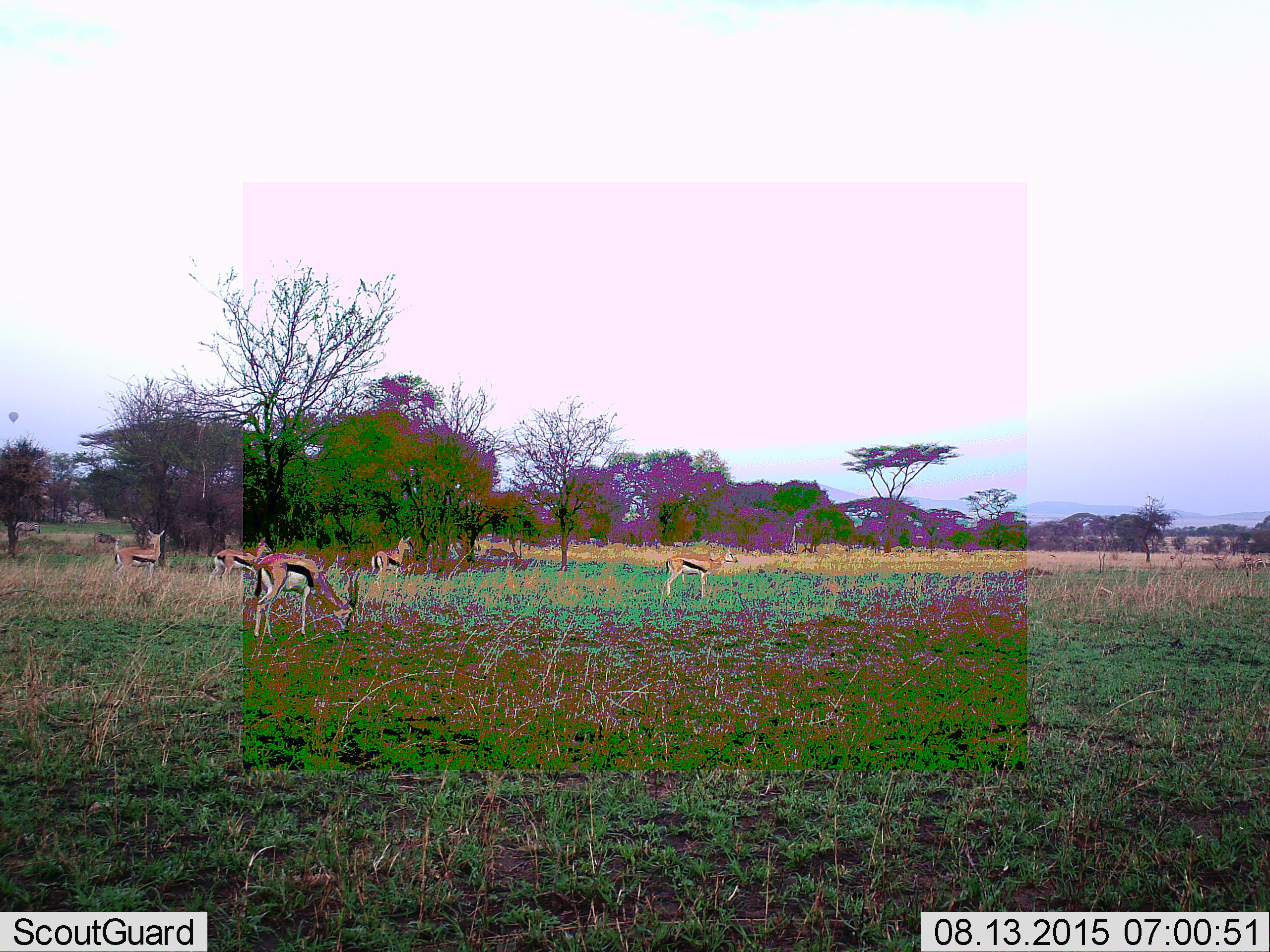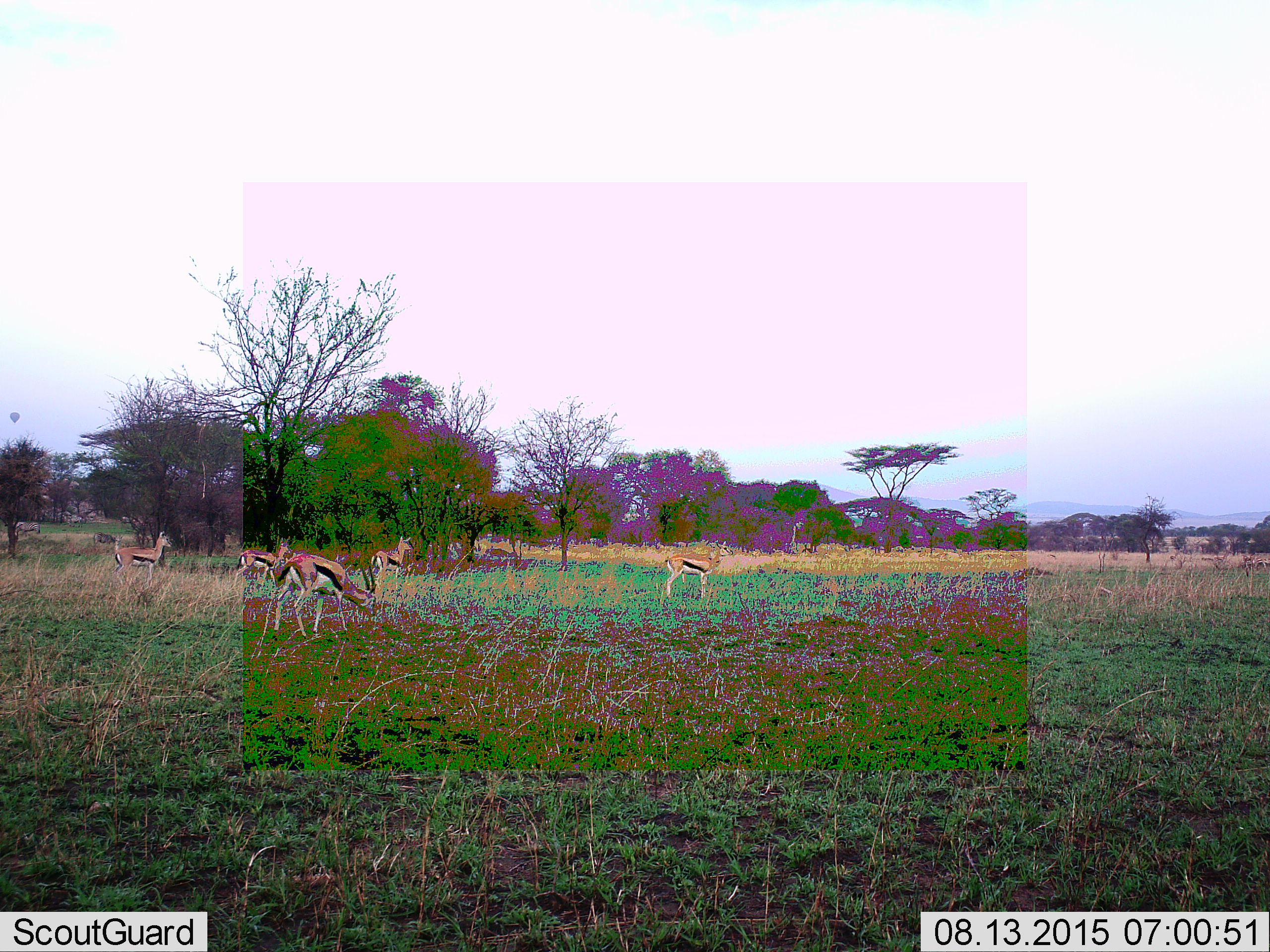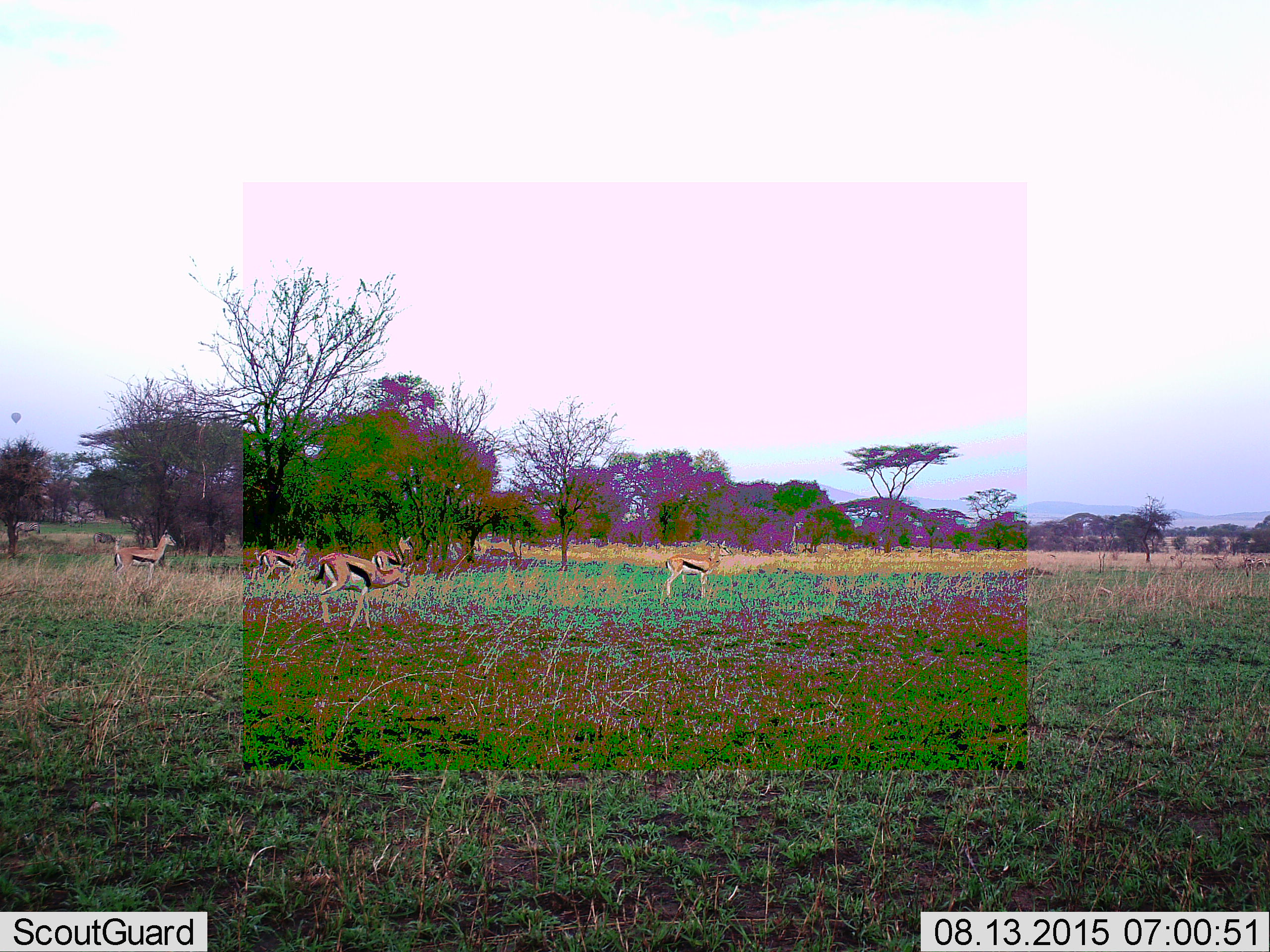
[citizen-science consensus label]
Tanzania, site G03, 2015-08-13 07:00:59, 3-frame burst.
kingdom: Animalia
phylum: Chordata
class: Mammalia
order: Artiodactyla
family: Bovidae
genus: Eudorcas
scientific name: Eudorcas thomsonii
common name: thomson's gazelle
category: gazellethomsons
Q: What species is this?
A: Gazellethomsons (thomson's gazelle) (Eudorcas thomsonii).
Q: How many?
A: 5.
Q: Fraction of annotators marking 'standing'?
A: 72%.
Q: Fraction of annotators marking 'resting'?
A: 0%.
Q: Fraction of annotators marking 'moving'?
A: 67%.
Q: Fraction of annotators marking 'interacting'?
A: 0%.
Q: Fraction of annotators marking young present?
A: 6%.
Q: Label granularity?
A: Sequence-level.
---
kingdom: Animalia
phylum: Chordata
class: Mammalia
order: Perissodactyla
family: Equidae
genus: Equus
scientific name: Equus quagga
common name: plains zebra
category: zebra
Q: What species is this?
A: Zebra (plains zebra) (Equus quagga).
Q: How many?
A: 2.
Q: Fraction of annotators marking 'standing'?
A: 78%.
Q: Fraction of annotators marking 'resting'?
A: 0%.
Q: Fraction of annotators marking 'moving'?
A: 33%.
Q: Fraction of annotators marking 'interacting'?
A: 0%.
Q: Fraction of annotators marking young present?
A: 0%.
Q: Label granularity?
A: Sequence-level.